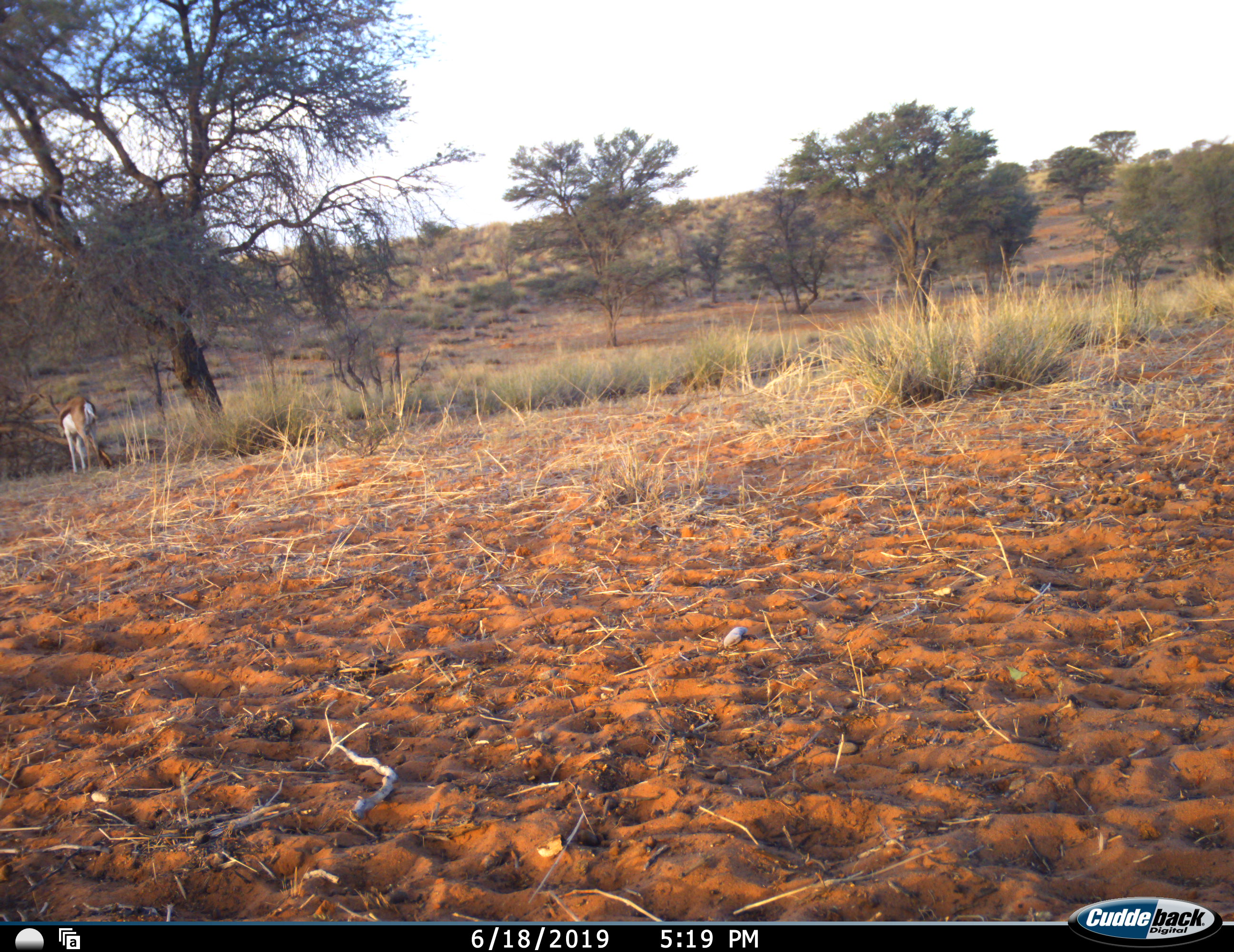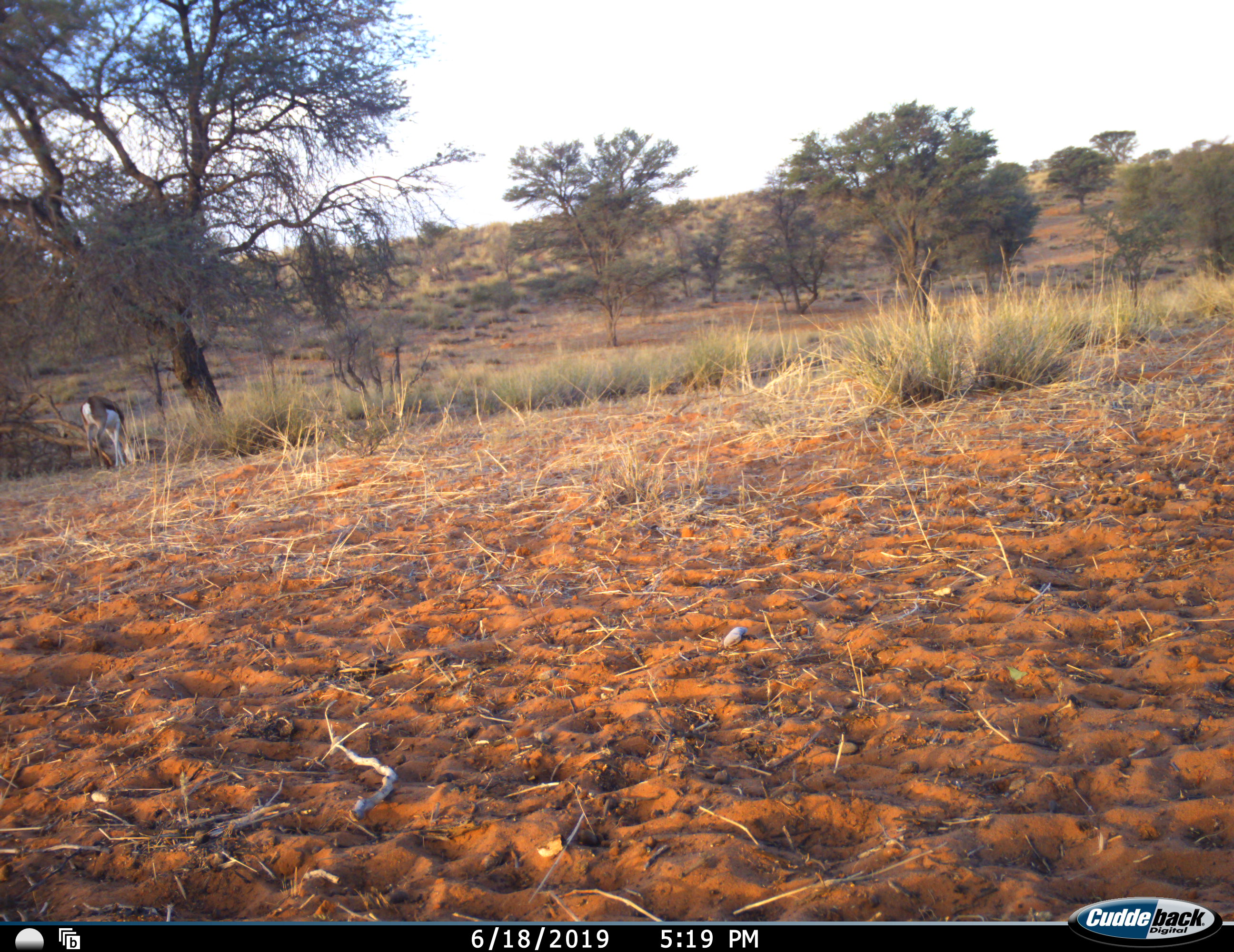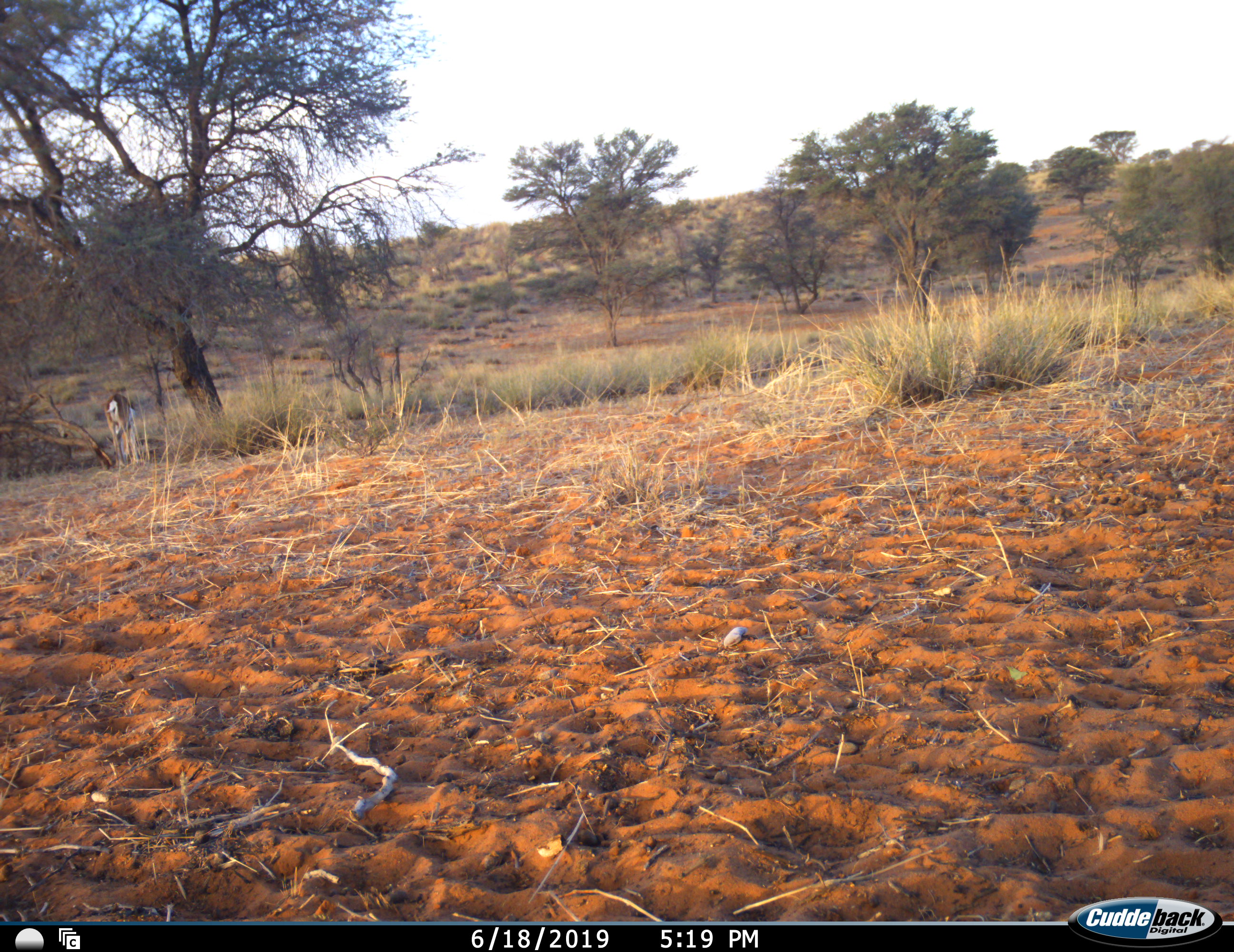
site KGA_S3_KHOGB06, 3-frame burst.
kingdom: Animalia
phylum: Chordata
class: Mammalia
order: Artiodactyla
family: Bovidae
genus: Antidorcas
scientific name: Antidorcas marsupialis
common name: springbok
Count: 1.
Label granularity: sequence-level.